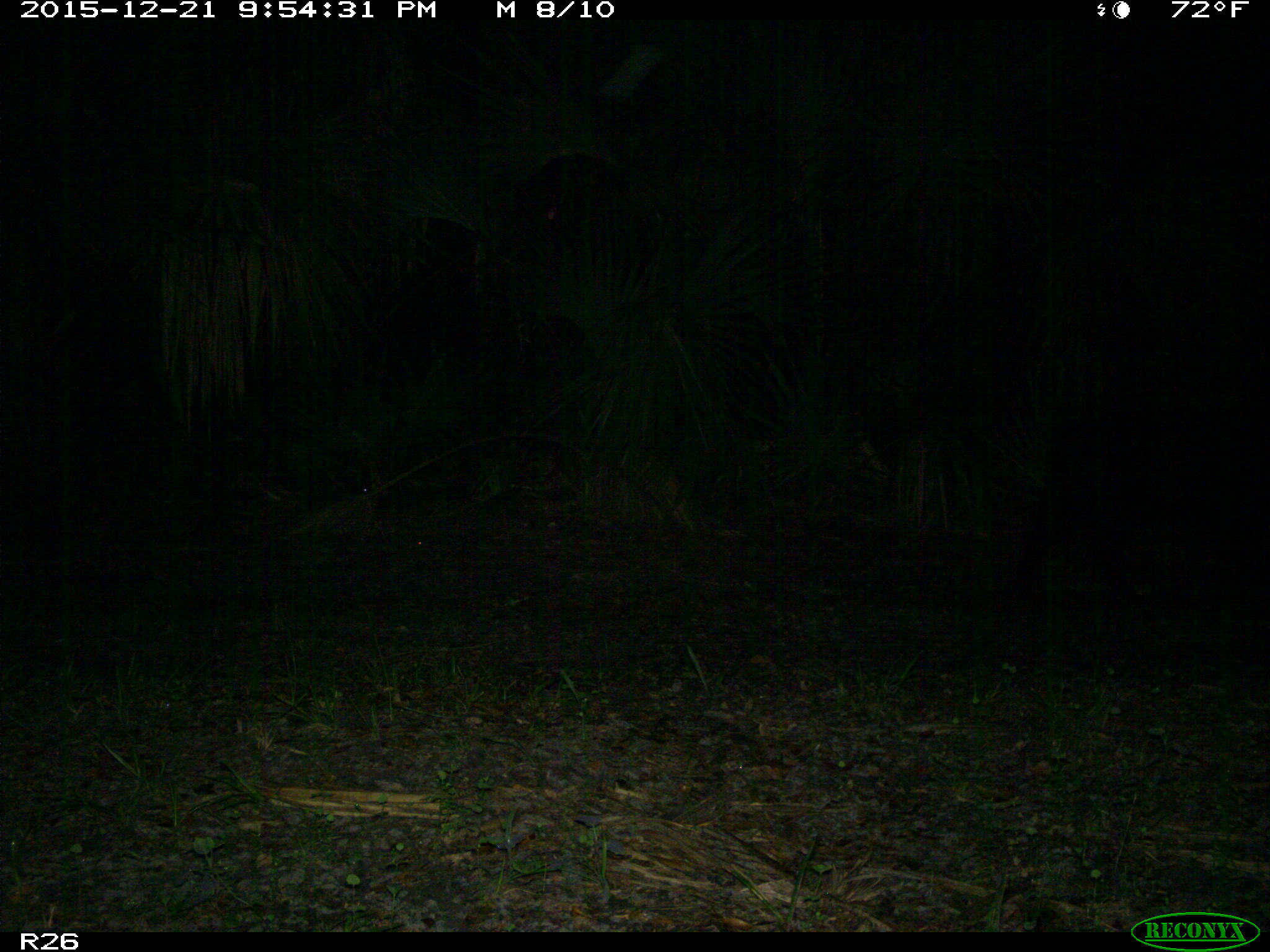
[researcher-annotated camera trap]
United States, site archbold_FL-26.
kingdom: Animalia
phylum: Chordata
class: Mammalia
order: Artiodactyla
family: Suidae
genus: Sus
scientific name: Sus scrofa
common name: wild boar